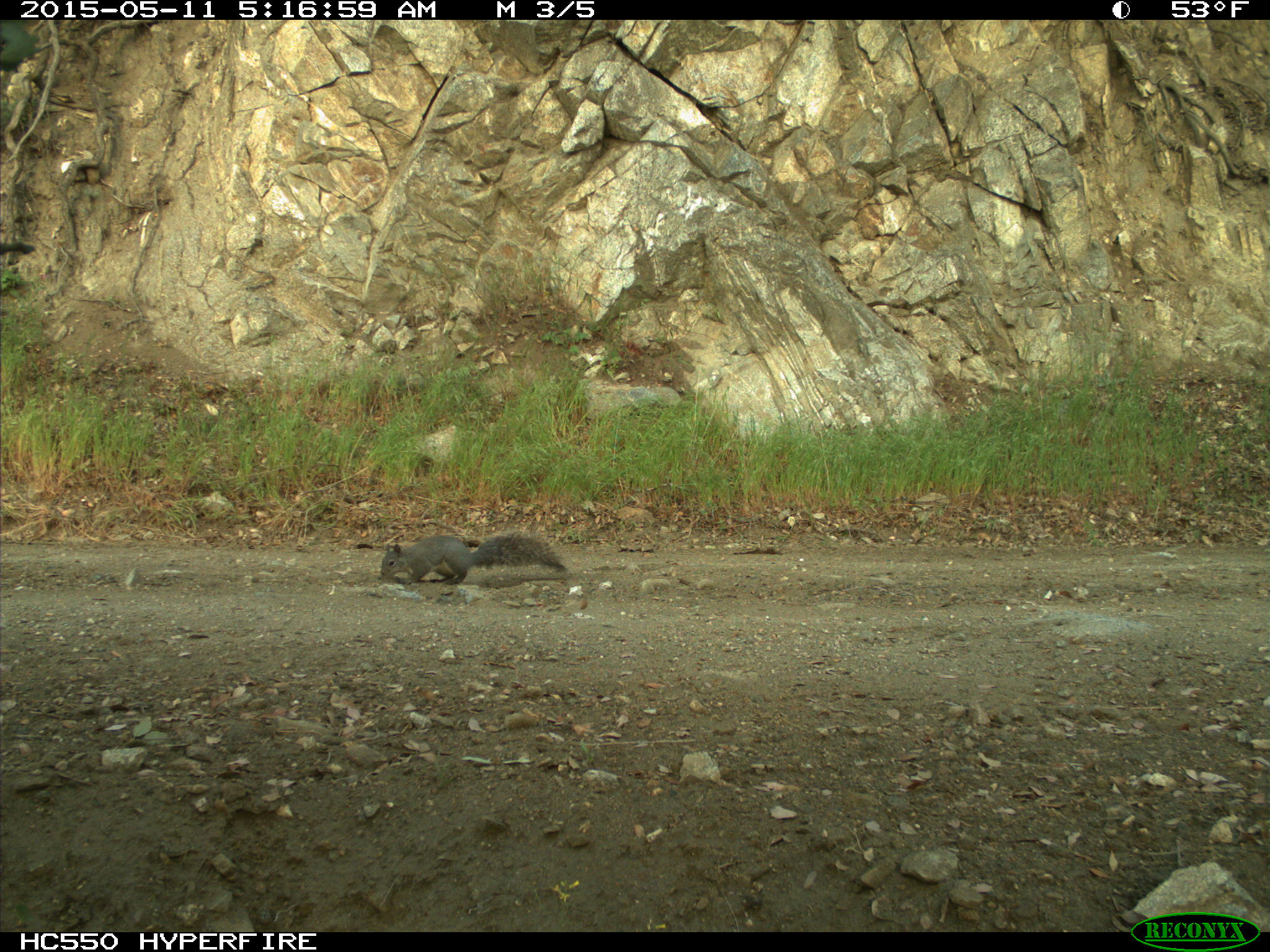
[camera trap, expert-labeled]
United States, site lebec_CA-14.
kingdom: Animalia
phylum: Chordata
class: Mammalia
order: Rodentia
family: Sciuridae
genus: Sciurus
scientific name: Sciurus carolinensis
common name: eastern gray squirrel